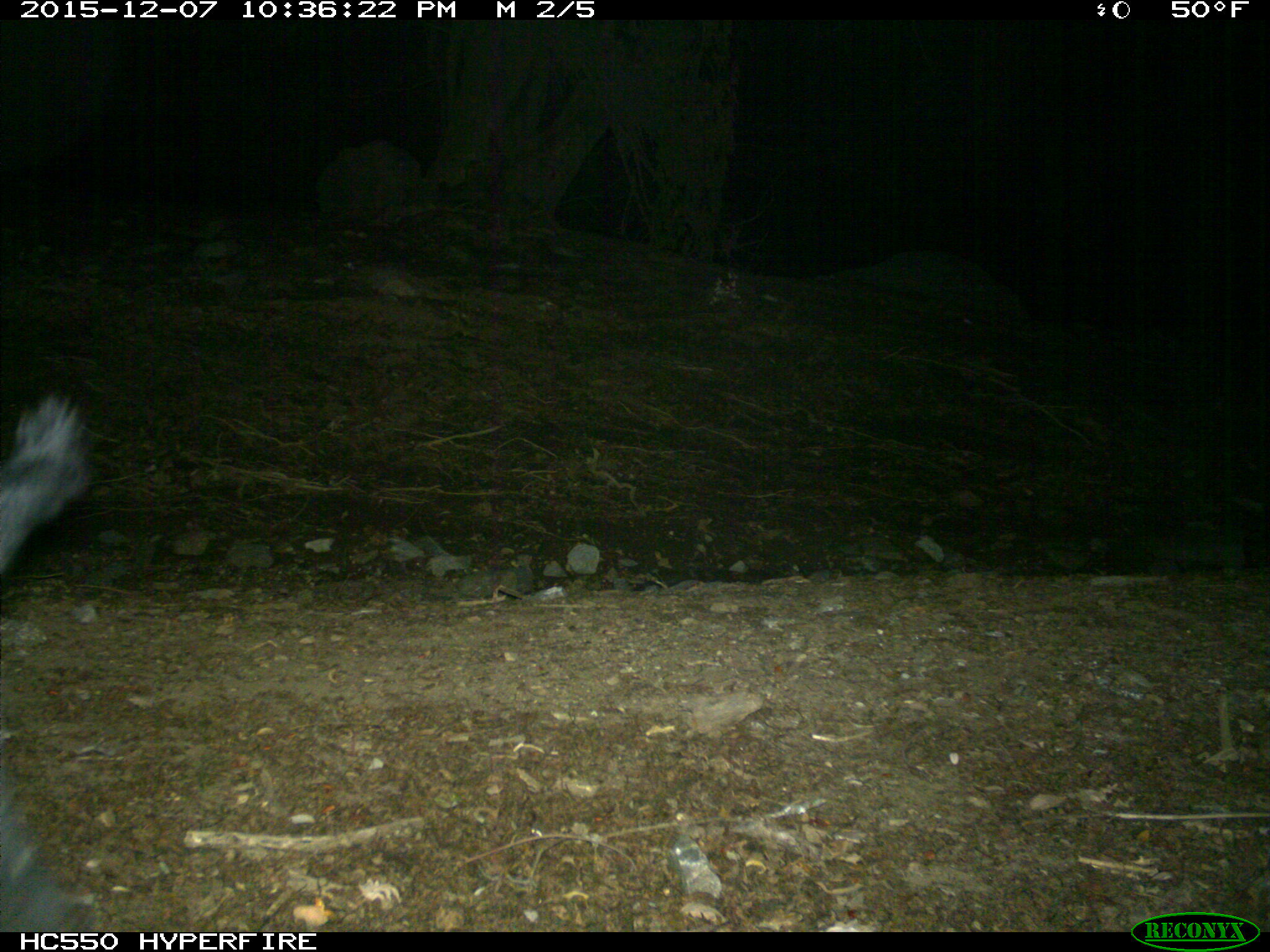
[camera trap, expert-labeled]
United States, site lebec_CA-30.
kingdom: Animalia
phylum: Chordata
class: Mammalia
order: Artiodactyla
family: Suidae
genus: Sus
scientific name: Sus scrofa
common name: wild boar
Sus scrofa (wild boar).